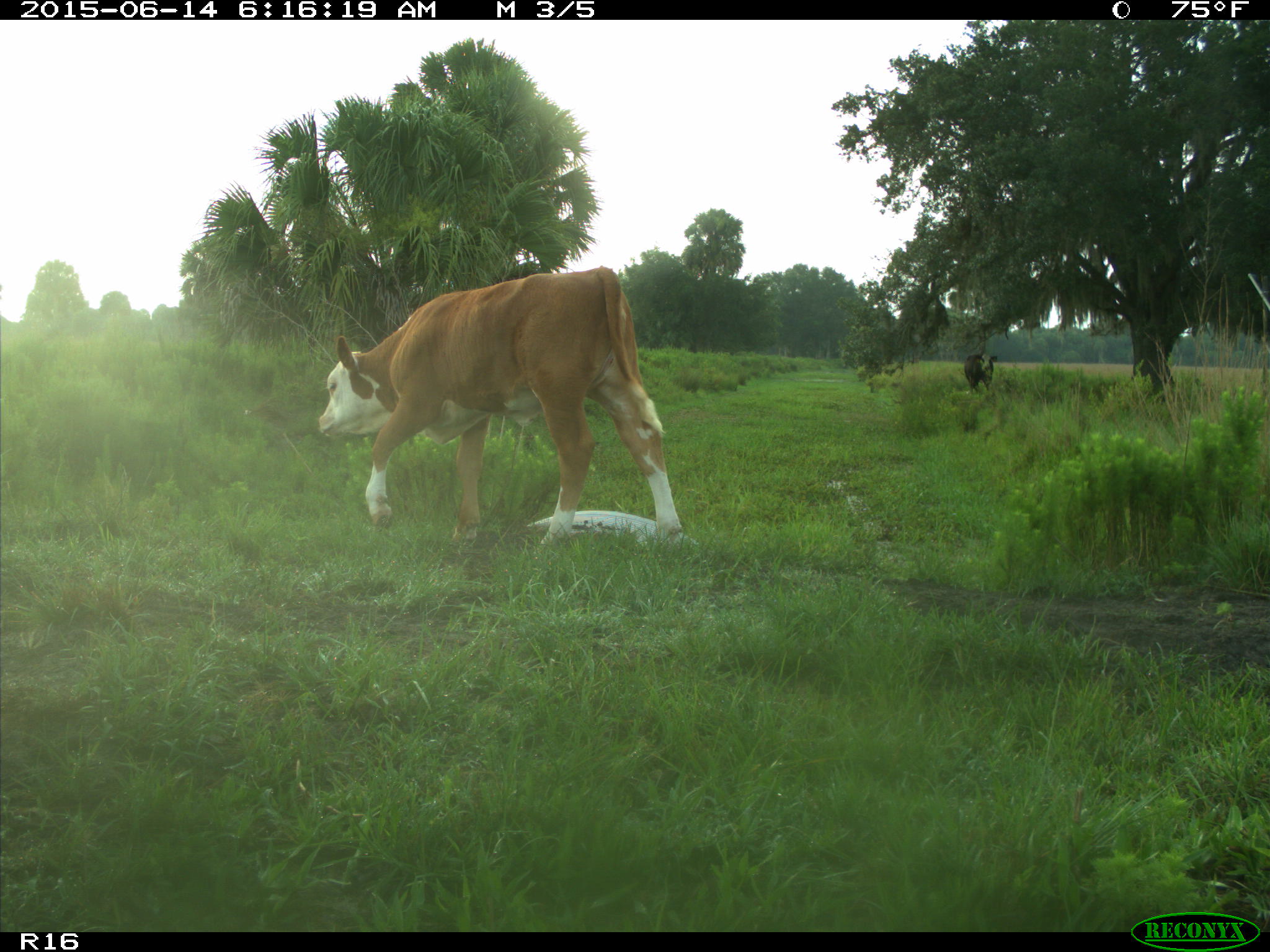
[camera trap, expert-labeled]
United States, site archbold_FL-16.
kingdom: Animalia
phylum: Chordata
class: Mammalia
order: Artiodactyla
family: Bovidae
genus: Bos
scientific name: Bos taurus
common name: domestic cow